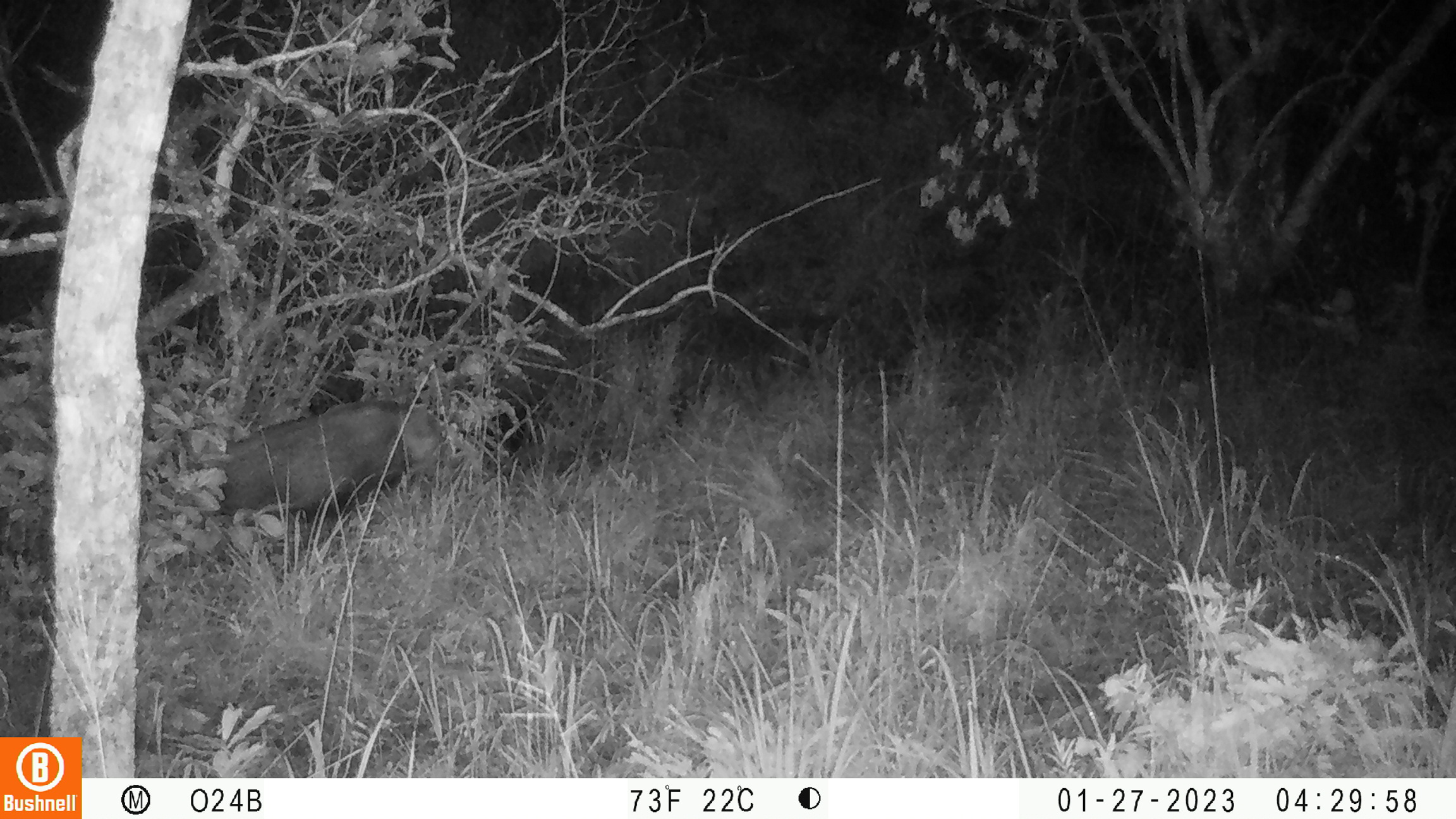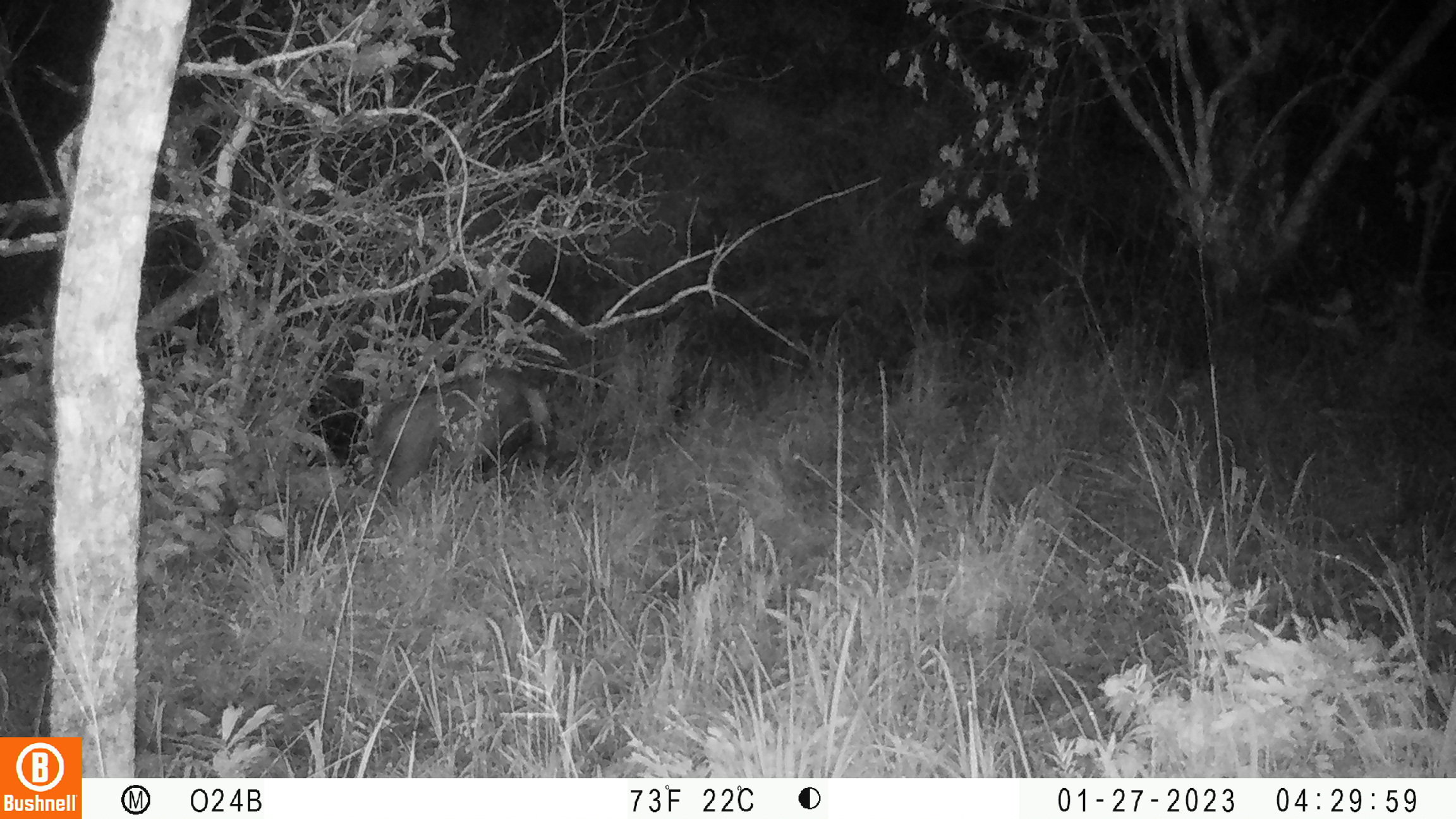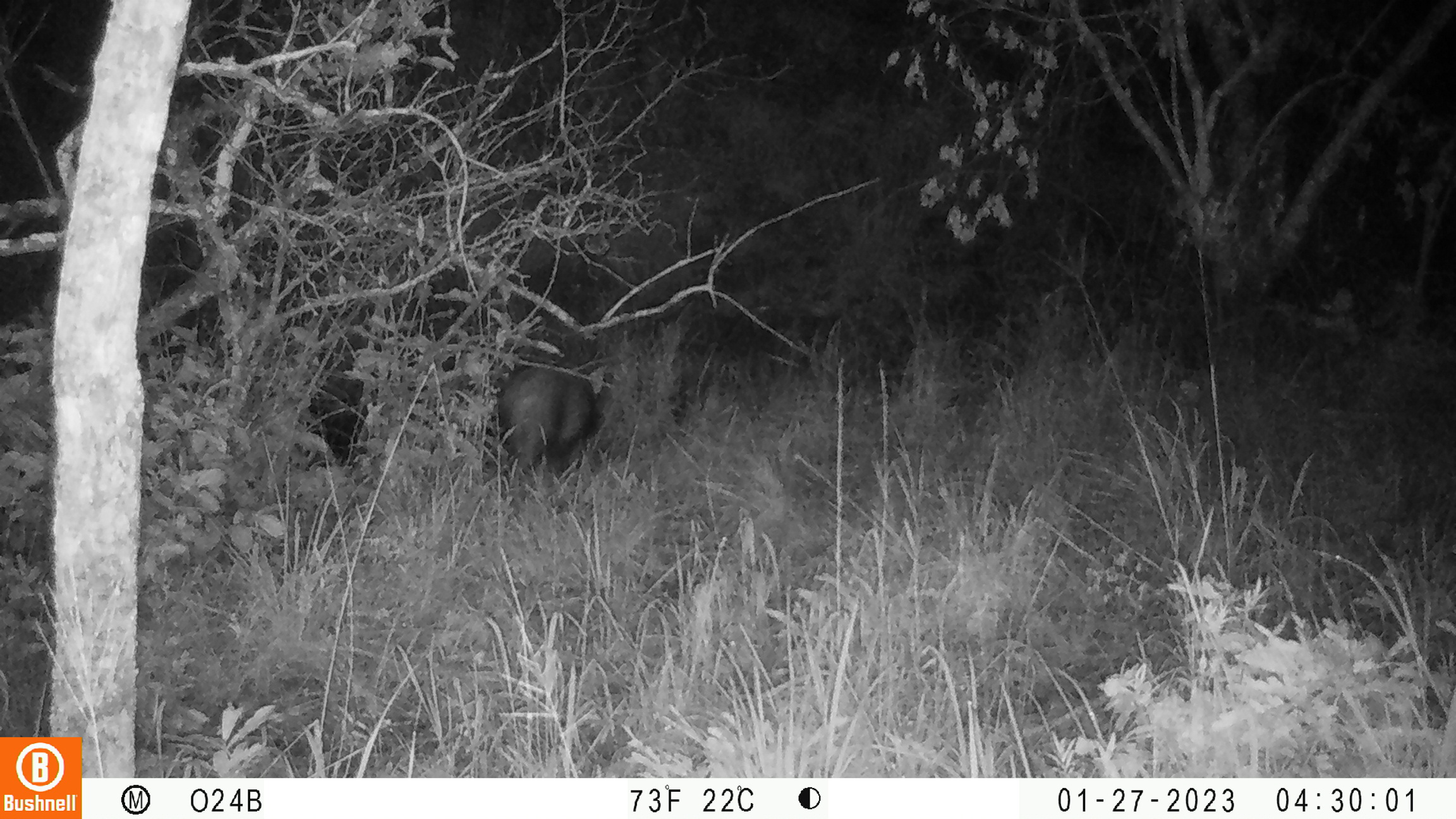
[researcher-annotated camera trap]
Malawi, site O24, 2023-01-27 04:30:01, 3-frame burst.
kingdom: Animalia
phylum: Chordata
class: Mammalia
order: Artiodactyla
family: Suidae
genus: Potamochoerus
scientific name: Potamochoerus larvatus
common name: bushpig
Bushpig (Potamochoerus larvatus), count 1.